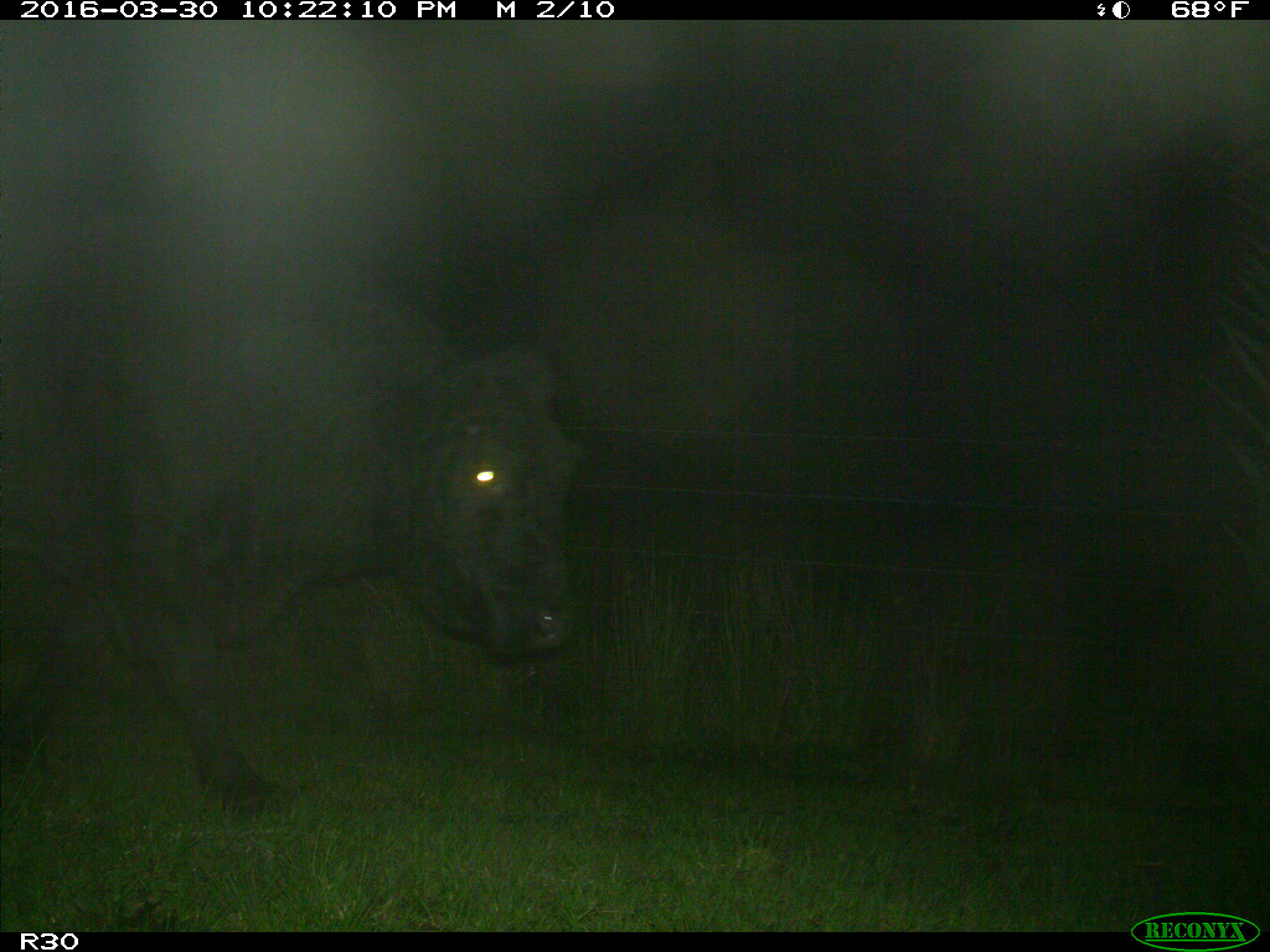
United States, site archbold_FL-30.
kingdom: Animalia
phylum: Chordata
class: Mammalia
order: Artiodactyla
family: Bovidae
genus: Bos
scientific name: Bos taurus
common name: domestic cow